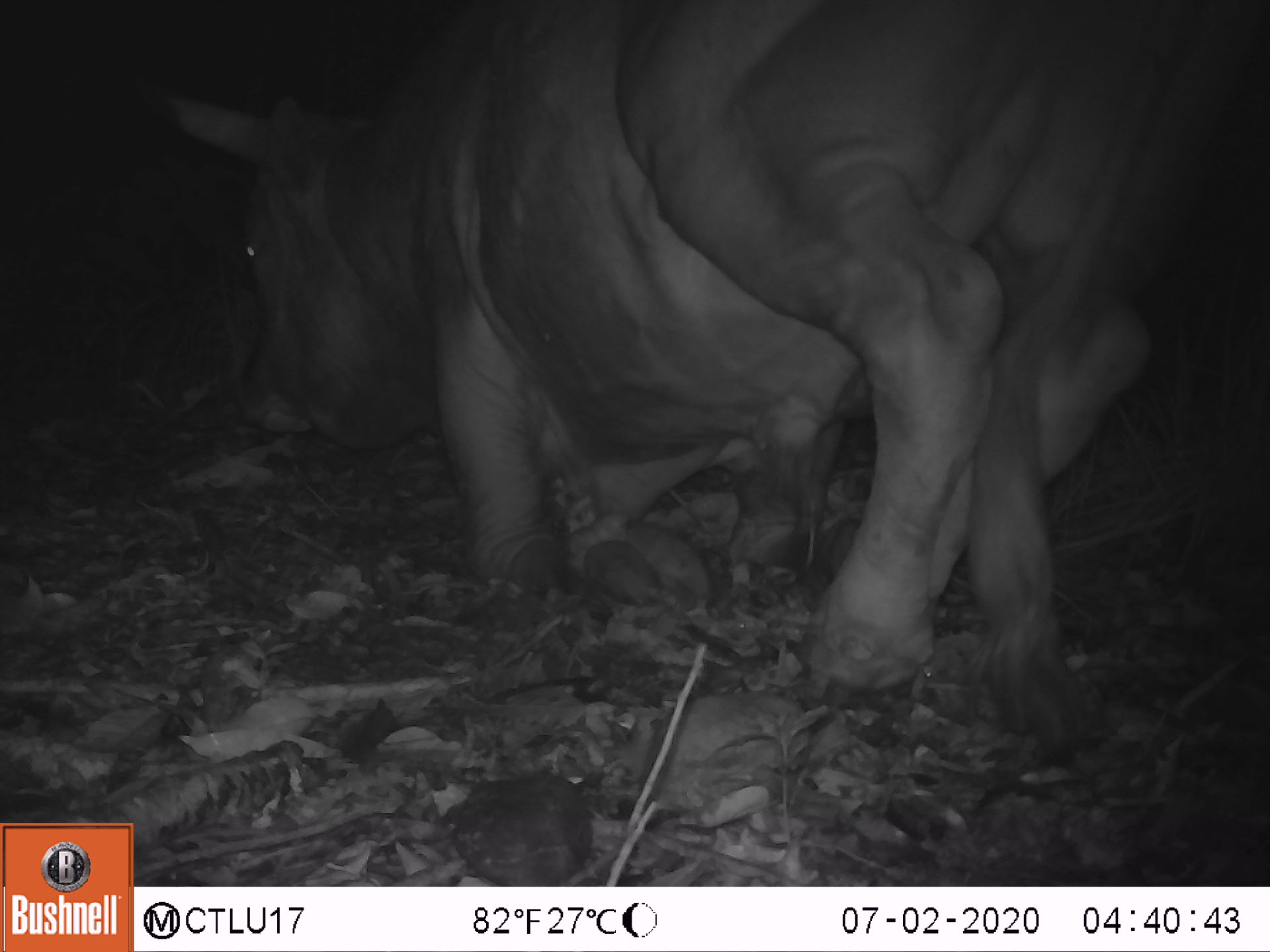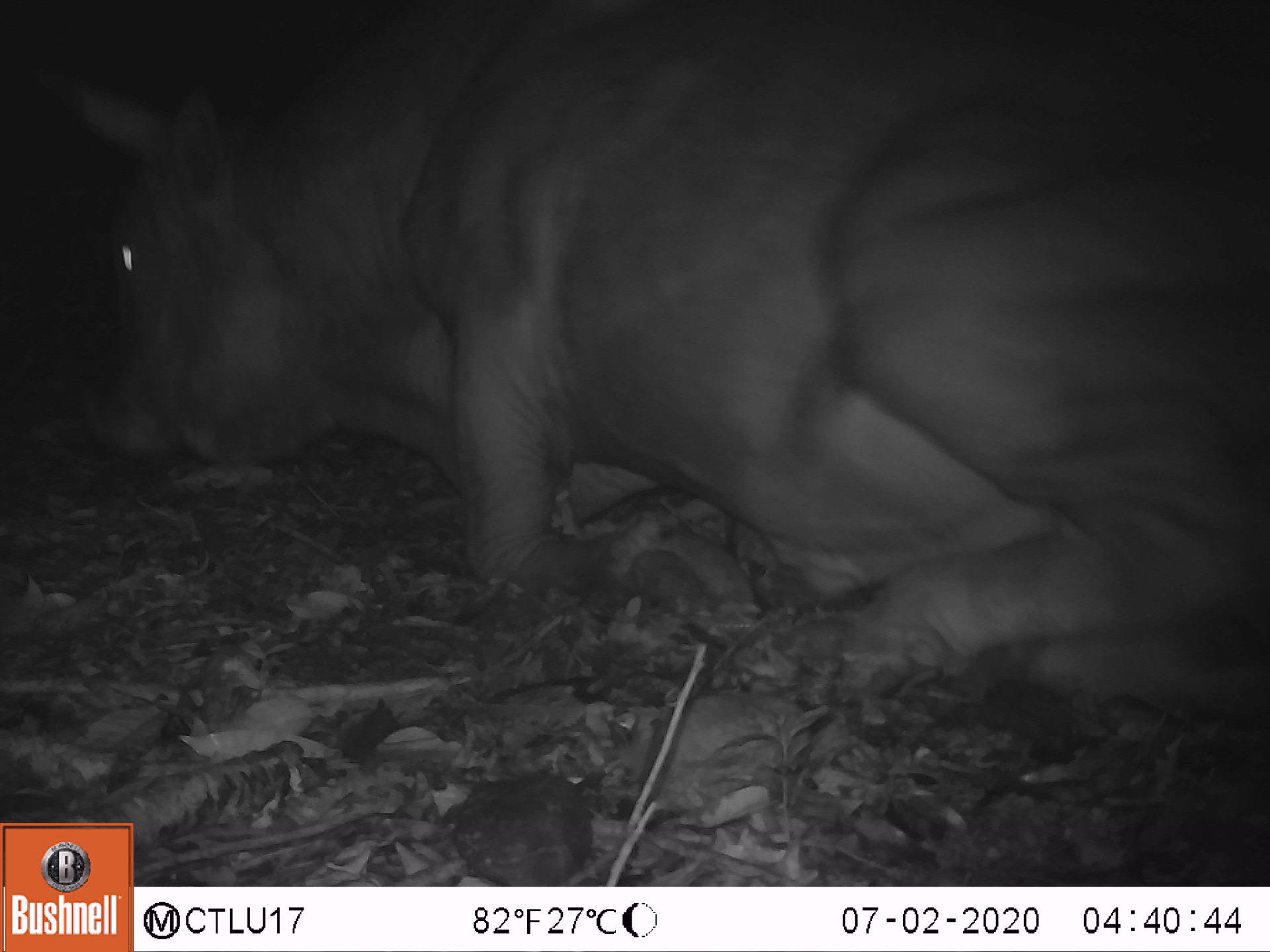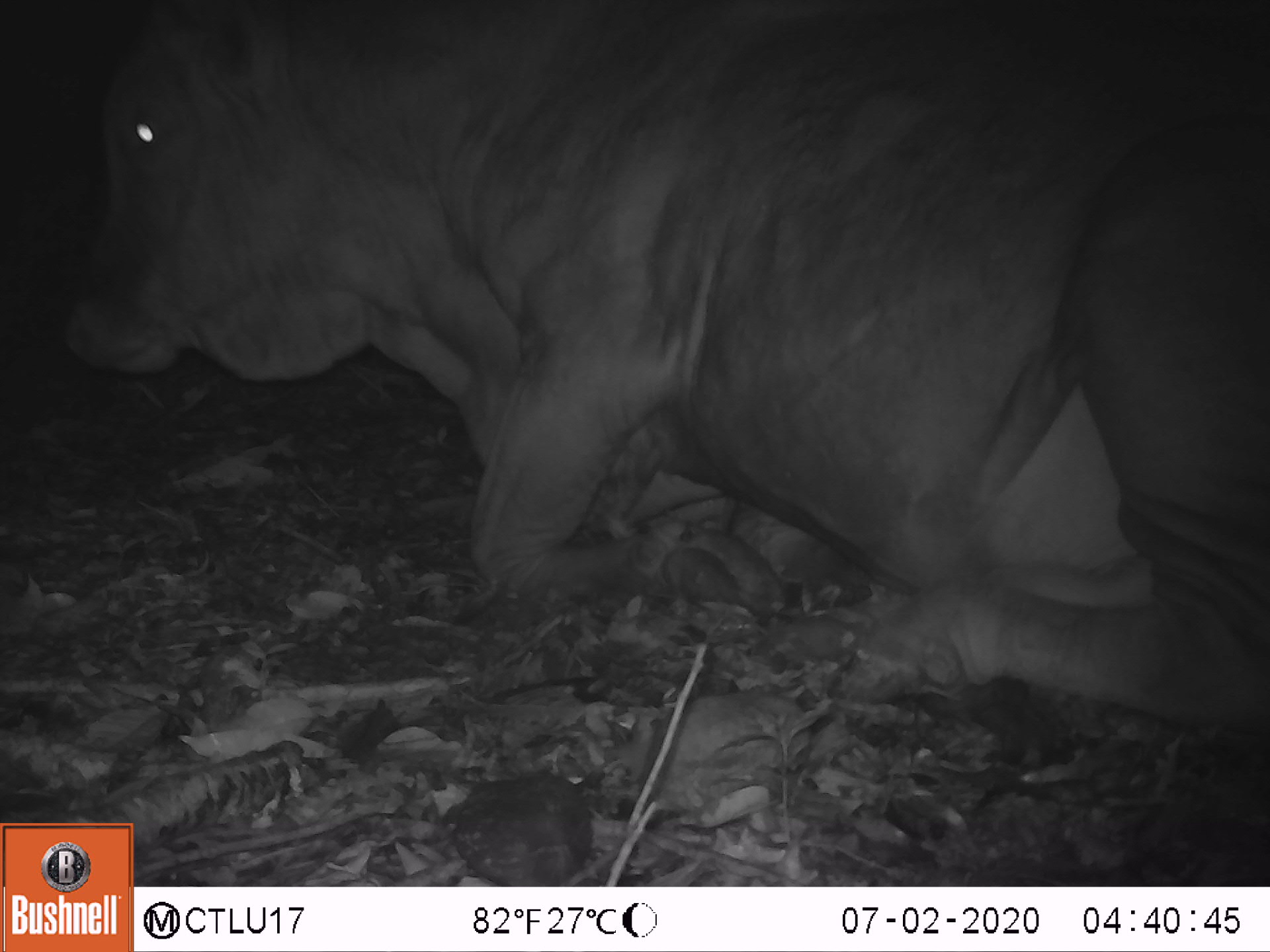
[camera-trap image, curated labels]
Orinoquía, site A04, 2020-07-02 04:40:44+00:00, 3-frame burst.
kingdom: Animalia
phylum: Chordata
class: Mammalia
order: Artiodactyla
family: Bovidae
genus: Bos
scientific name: Bos taurus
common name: cow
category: cattle